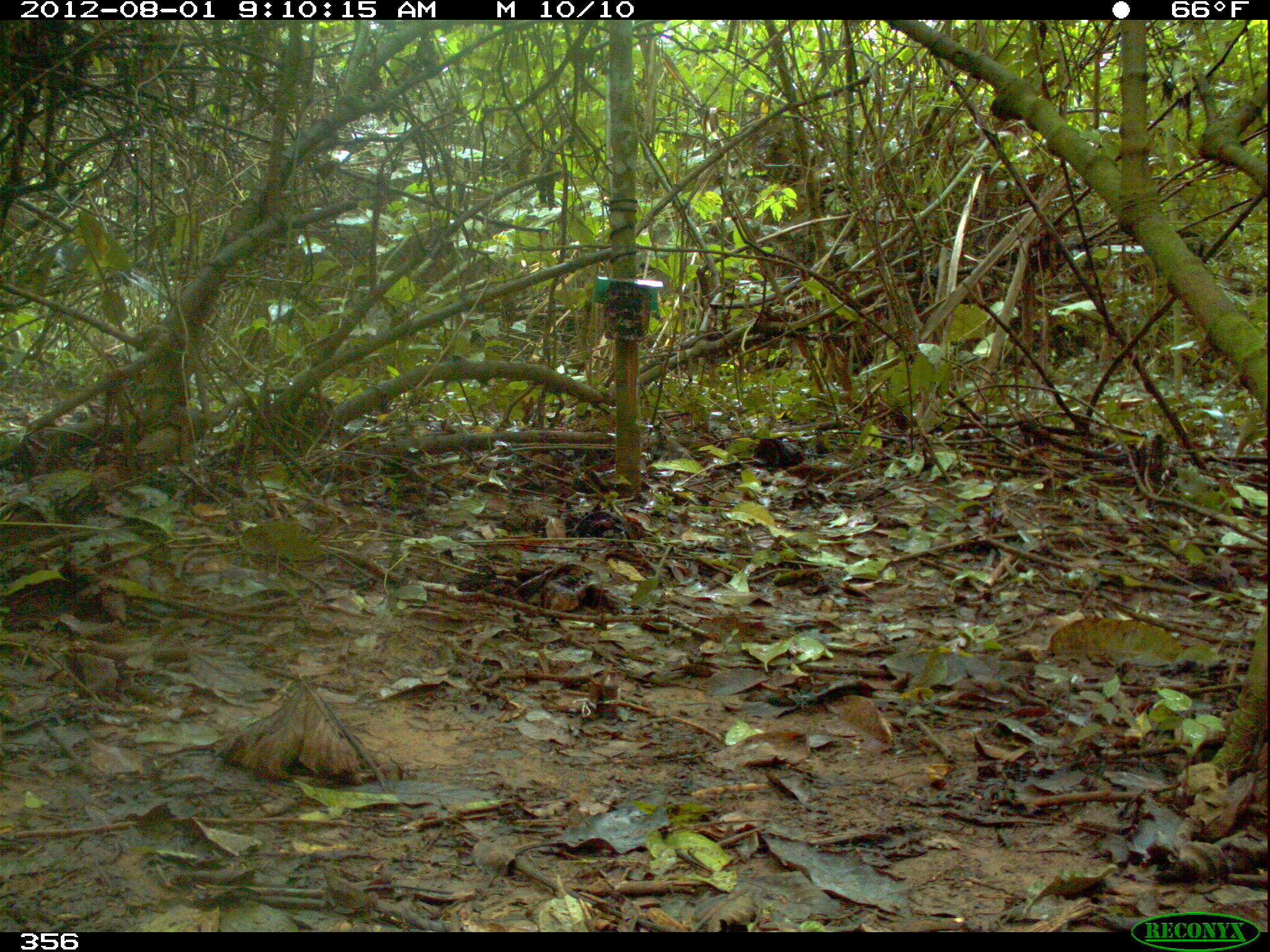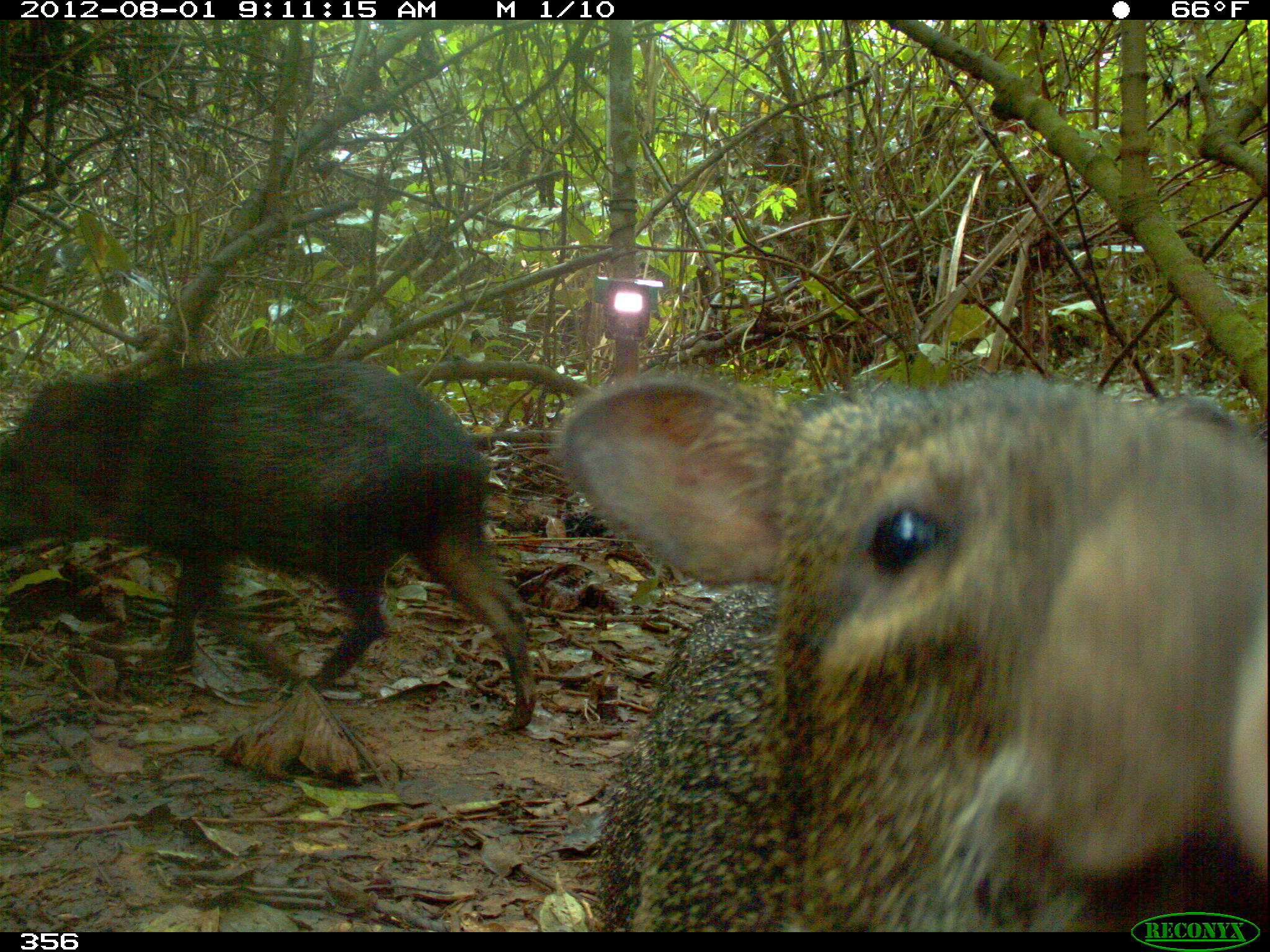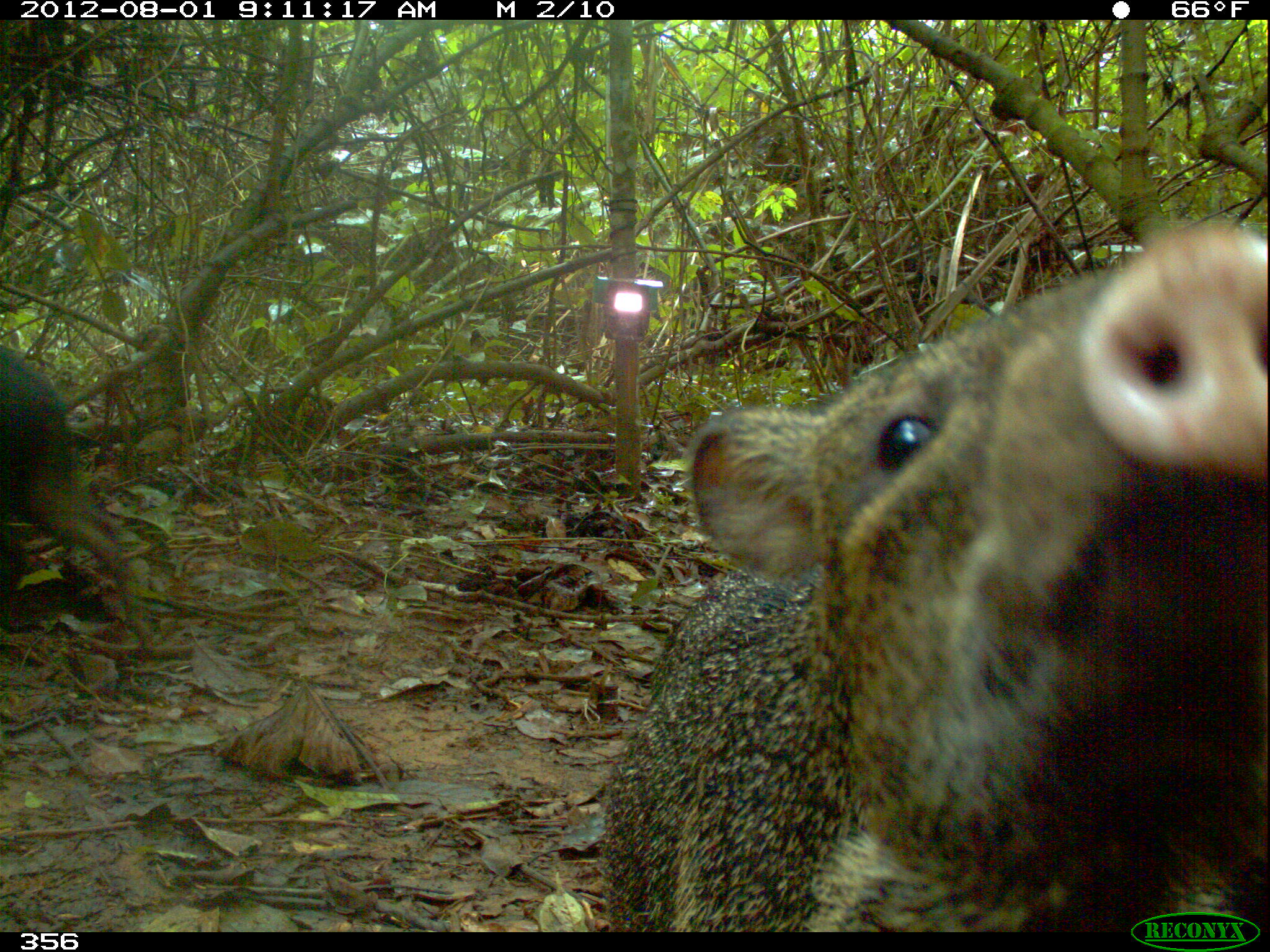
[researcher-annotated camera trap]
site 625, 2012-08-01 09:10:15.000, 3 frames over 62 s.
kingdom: Animalia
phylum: Chordata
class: Mammalia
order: Artiodactyla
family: Tayassuidae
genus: Pecari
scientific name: Pecari tajacu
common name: collared peccary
Pecari tajacu (collared peccary).